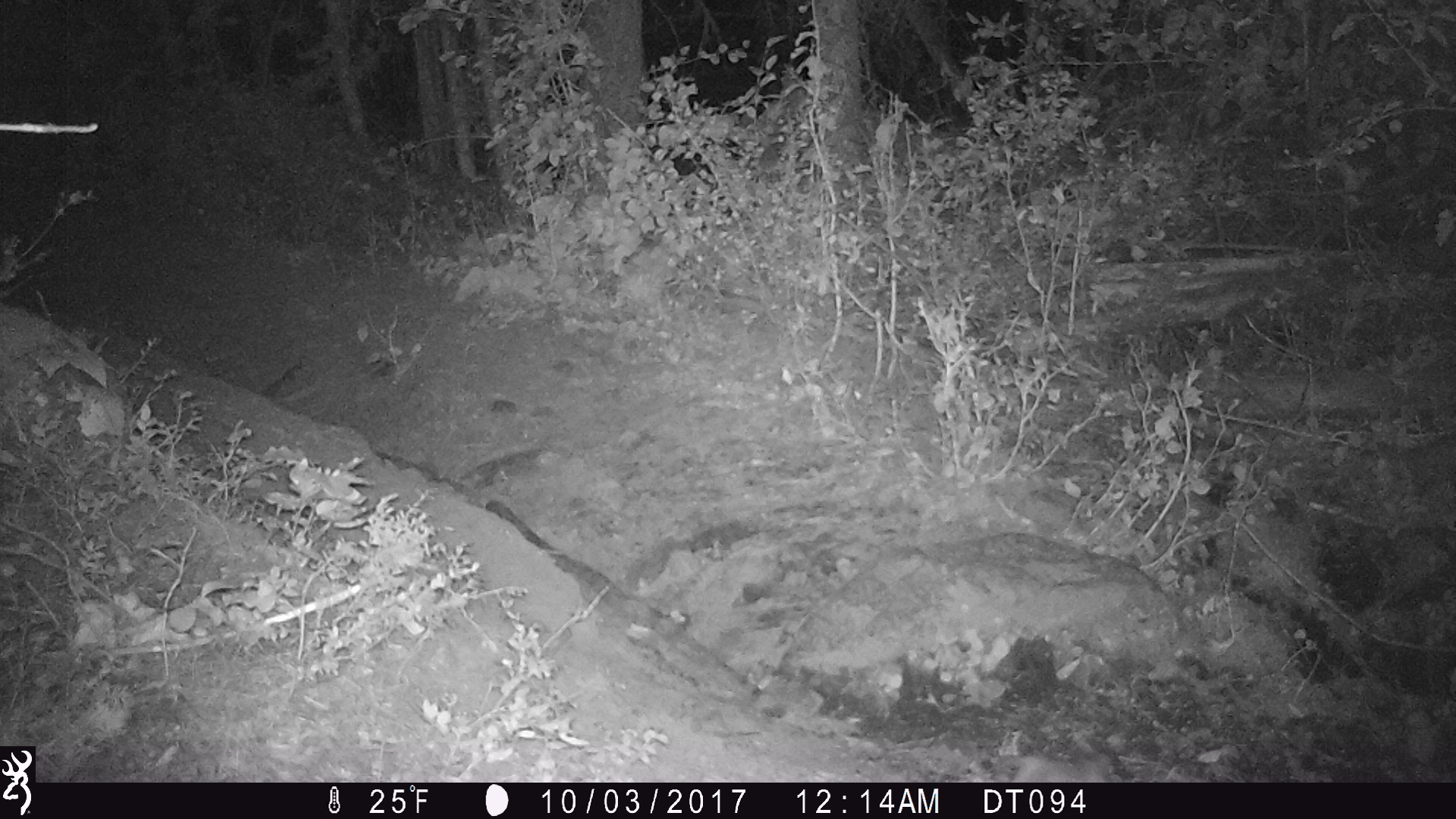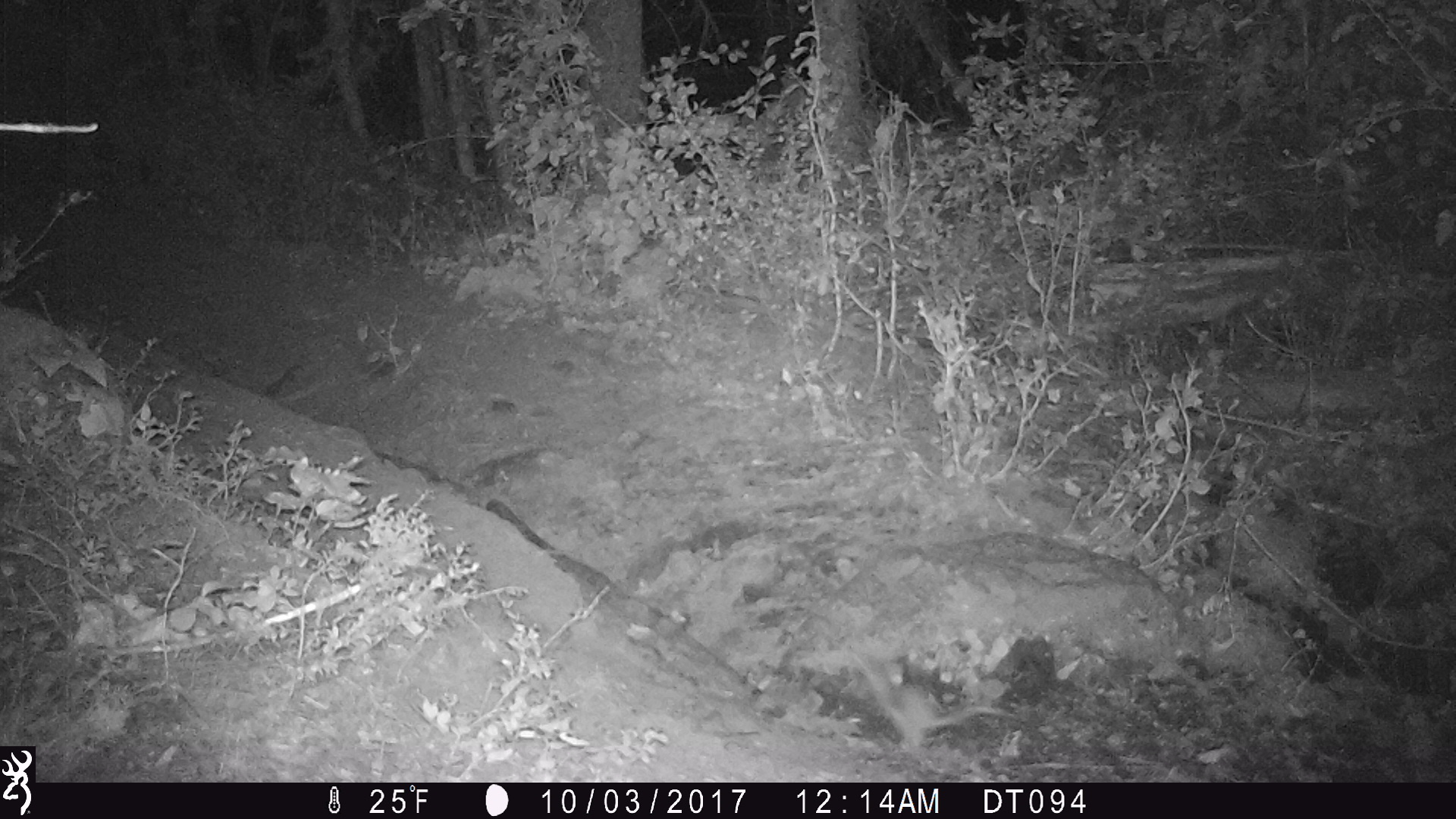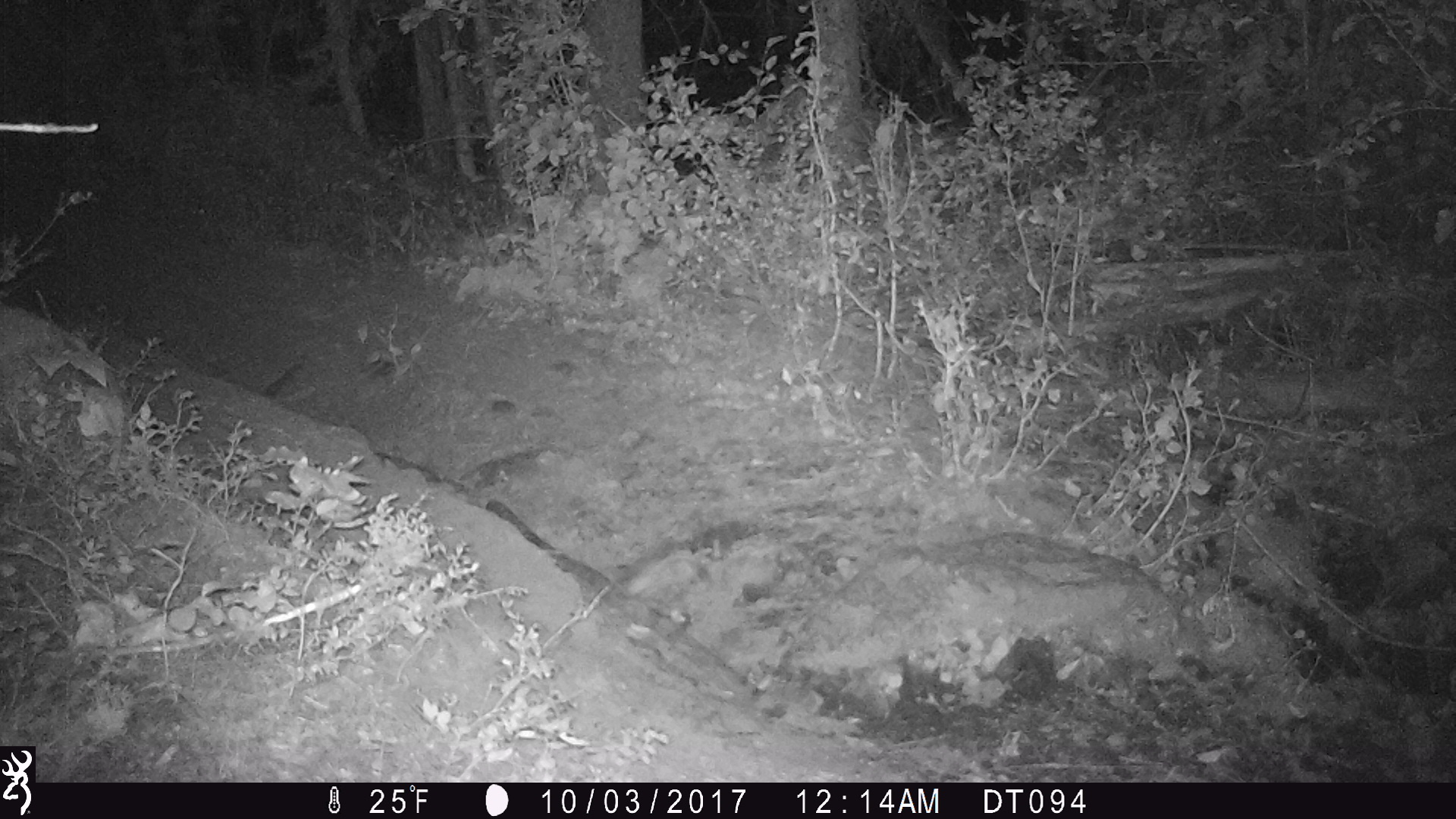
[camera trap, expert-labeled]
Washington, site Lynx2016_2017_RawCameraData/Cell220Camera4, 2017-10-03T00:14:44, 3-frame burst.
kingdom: Animalia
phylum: Chordata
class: Mammalia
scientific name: Mammalia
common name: small mammal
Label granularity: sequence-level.